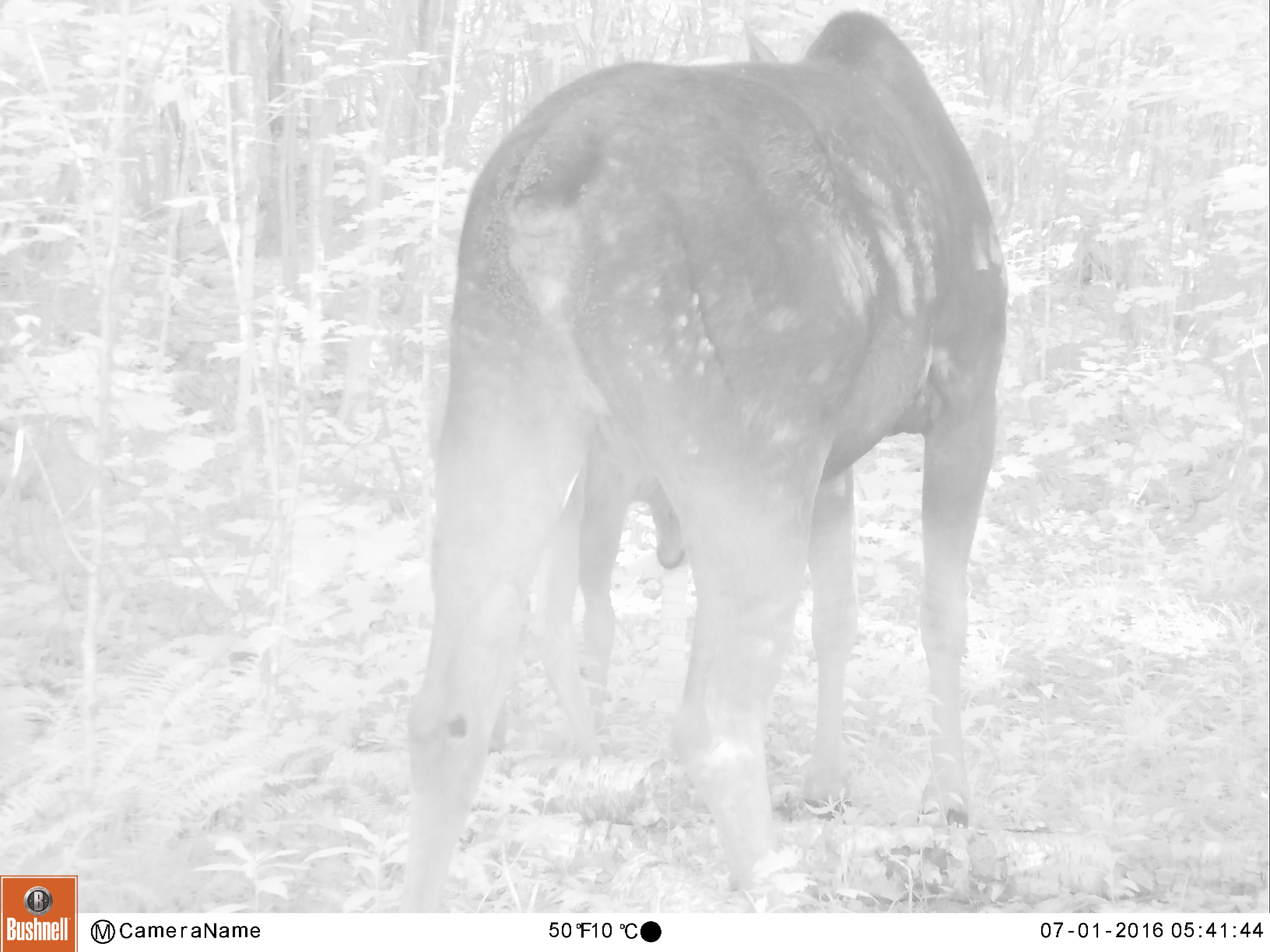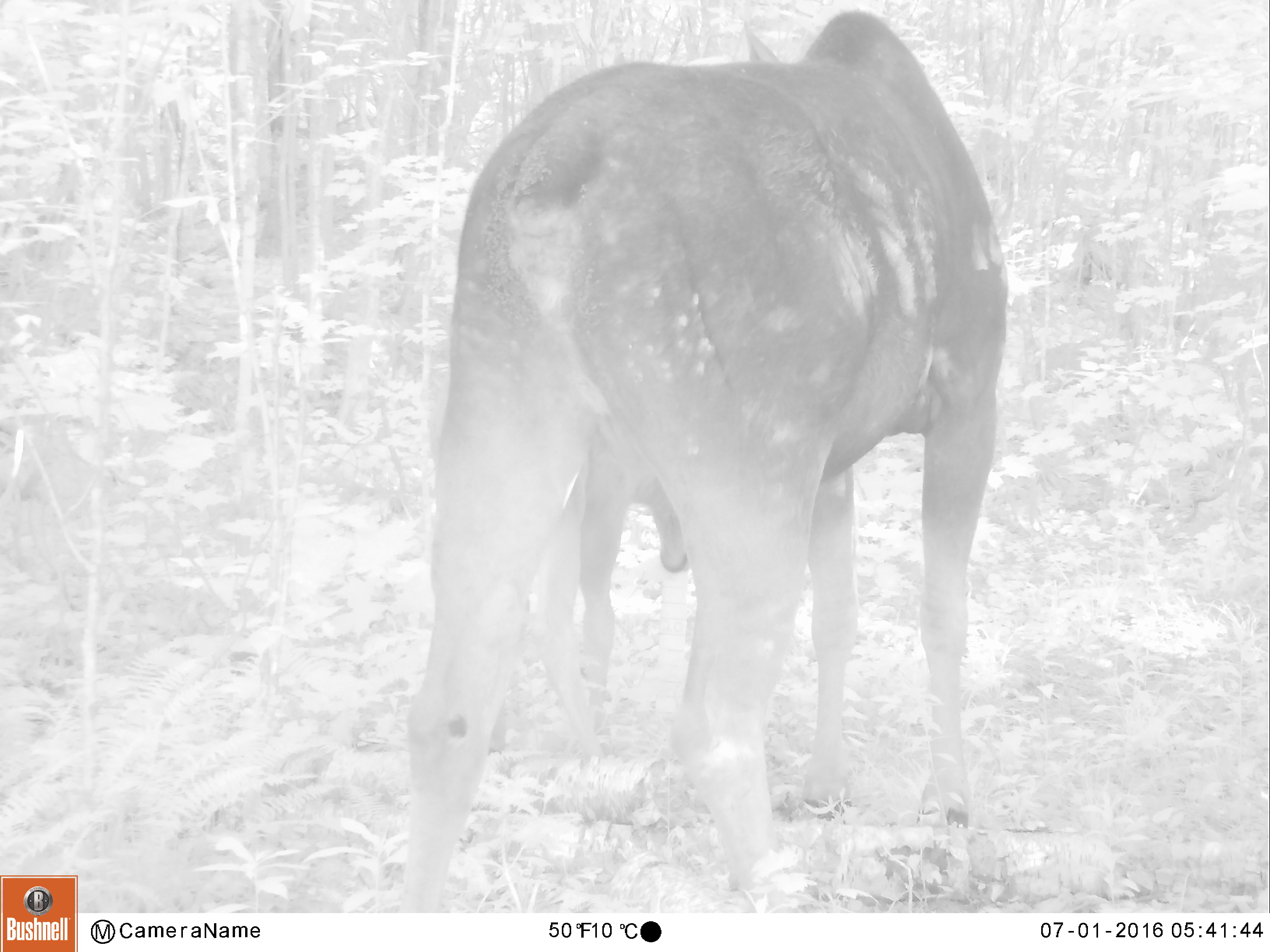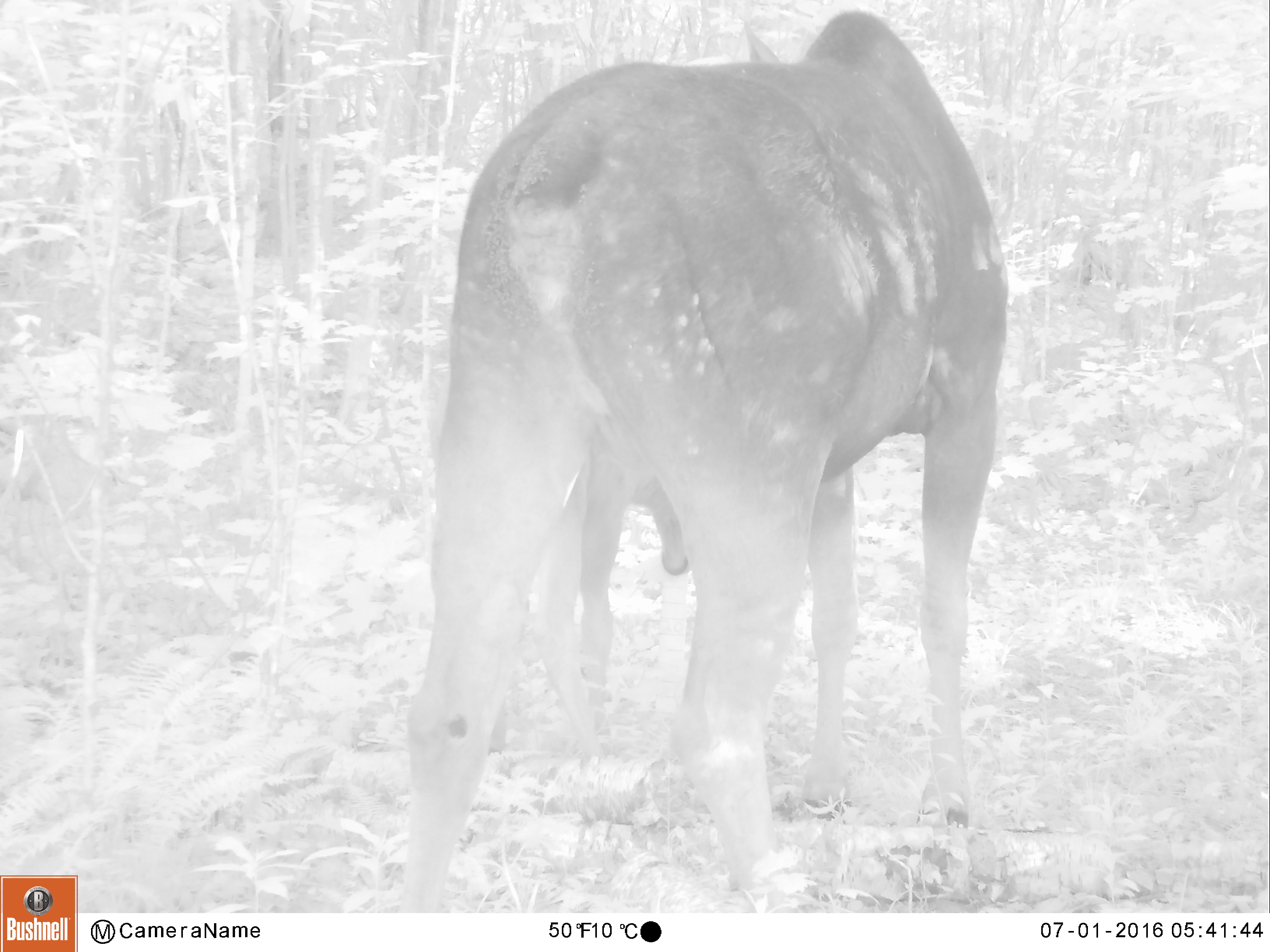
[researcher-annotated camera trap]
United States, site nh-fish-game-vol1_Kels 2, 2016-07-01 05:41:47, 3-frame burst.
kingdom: Animalia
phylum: Chordata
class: Mammalia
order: Artiodactyla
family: Cervidae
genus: Alces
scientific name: Alces alces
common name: moose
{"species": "moose (Alces alces)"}